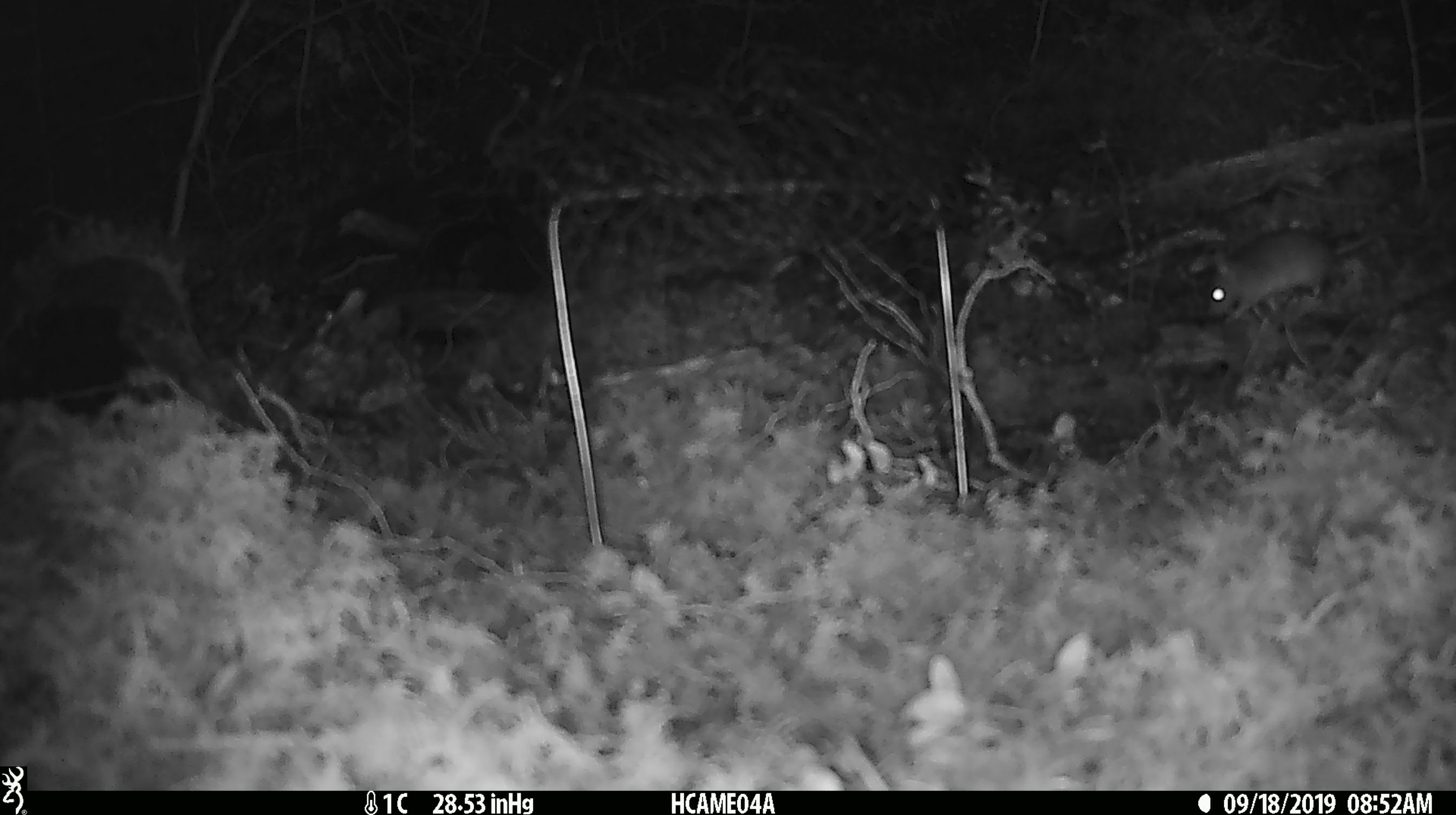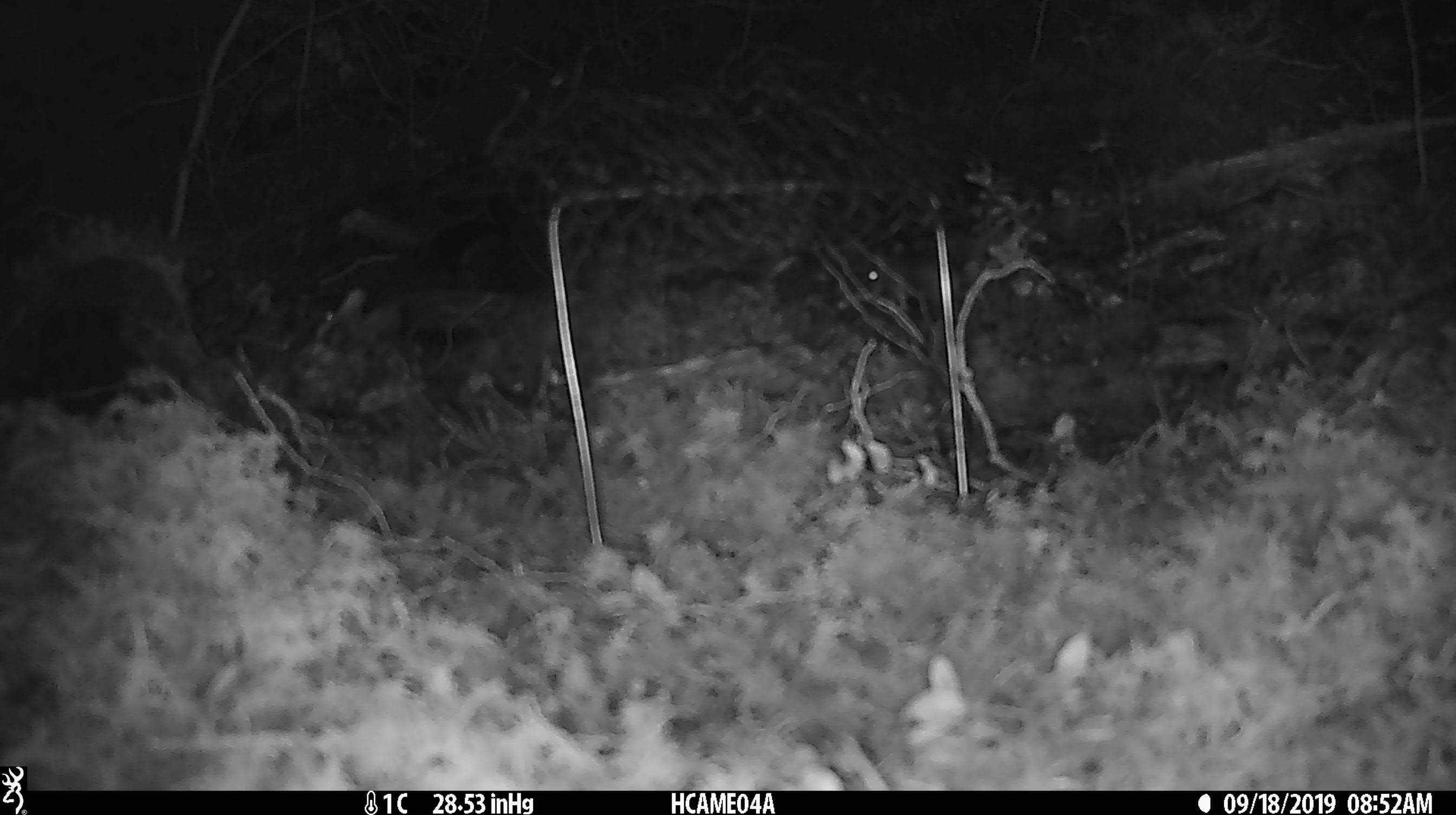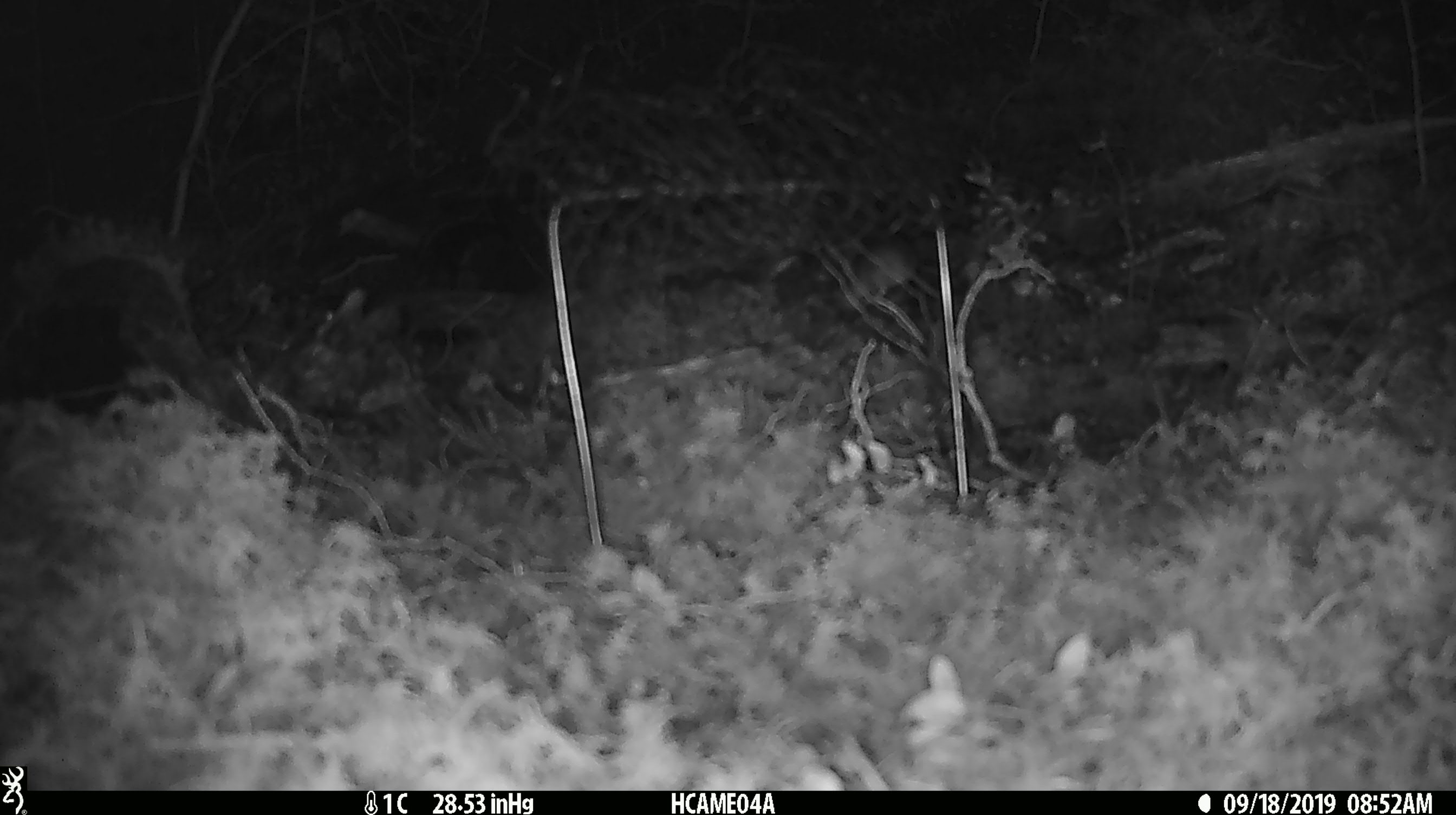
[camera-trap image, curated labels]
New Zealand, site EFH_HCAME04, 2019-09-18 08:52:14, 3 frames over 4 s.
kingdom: Animalia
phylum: Chordata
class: Mammalia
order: Rodentia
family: Muridae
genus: Mus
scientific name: Mus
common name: mouse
Mouse (Mus).